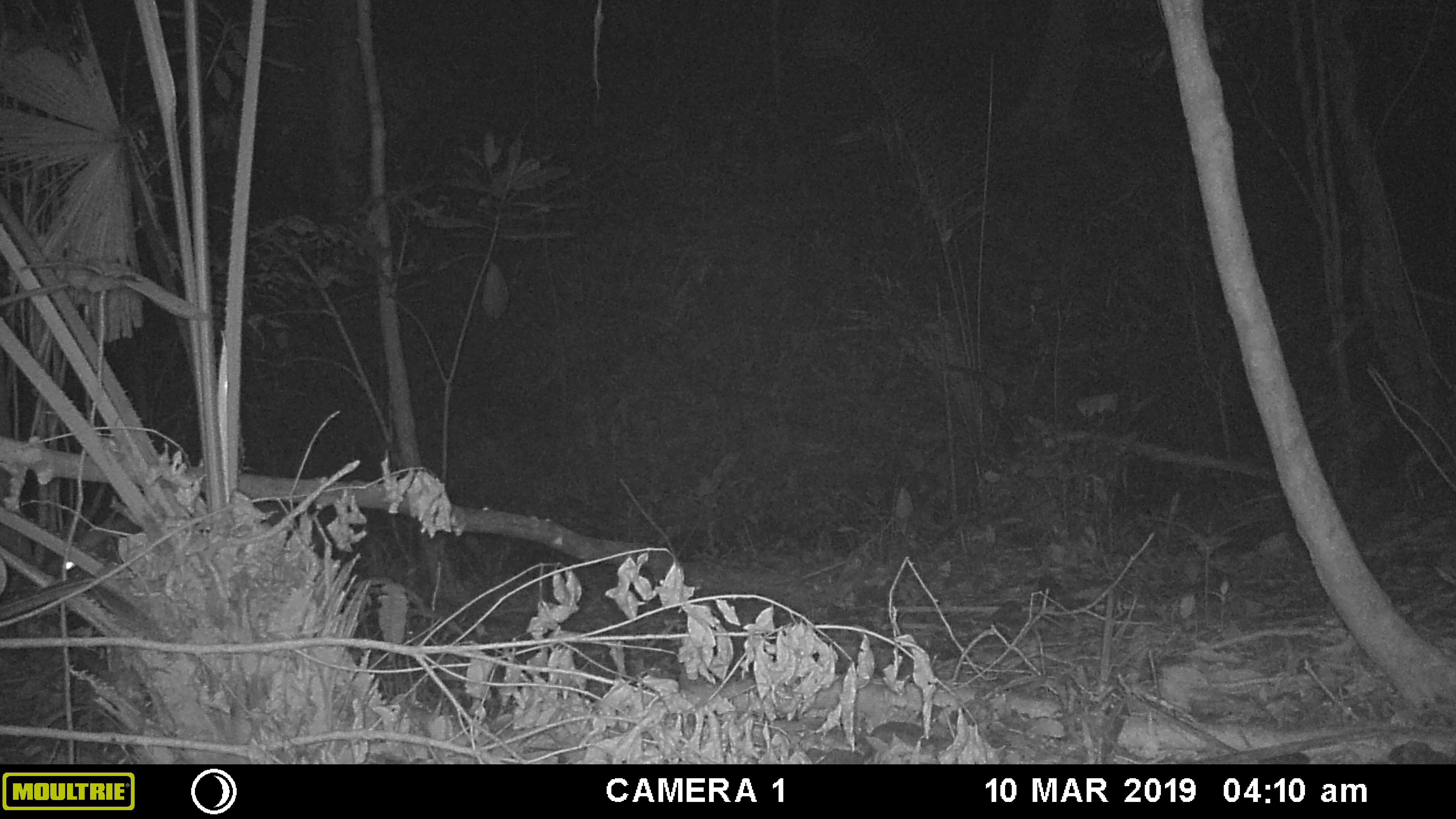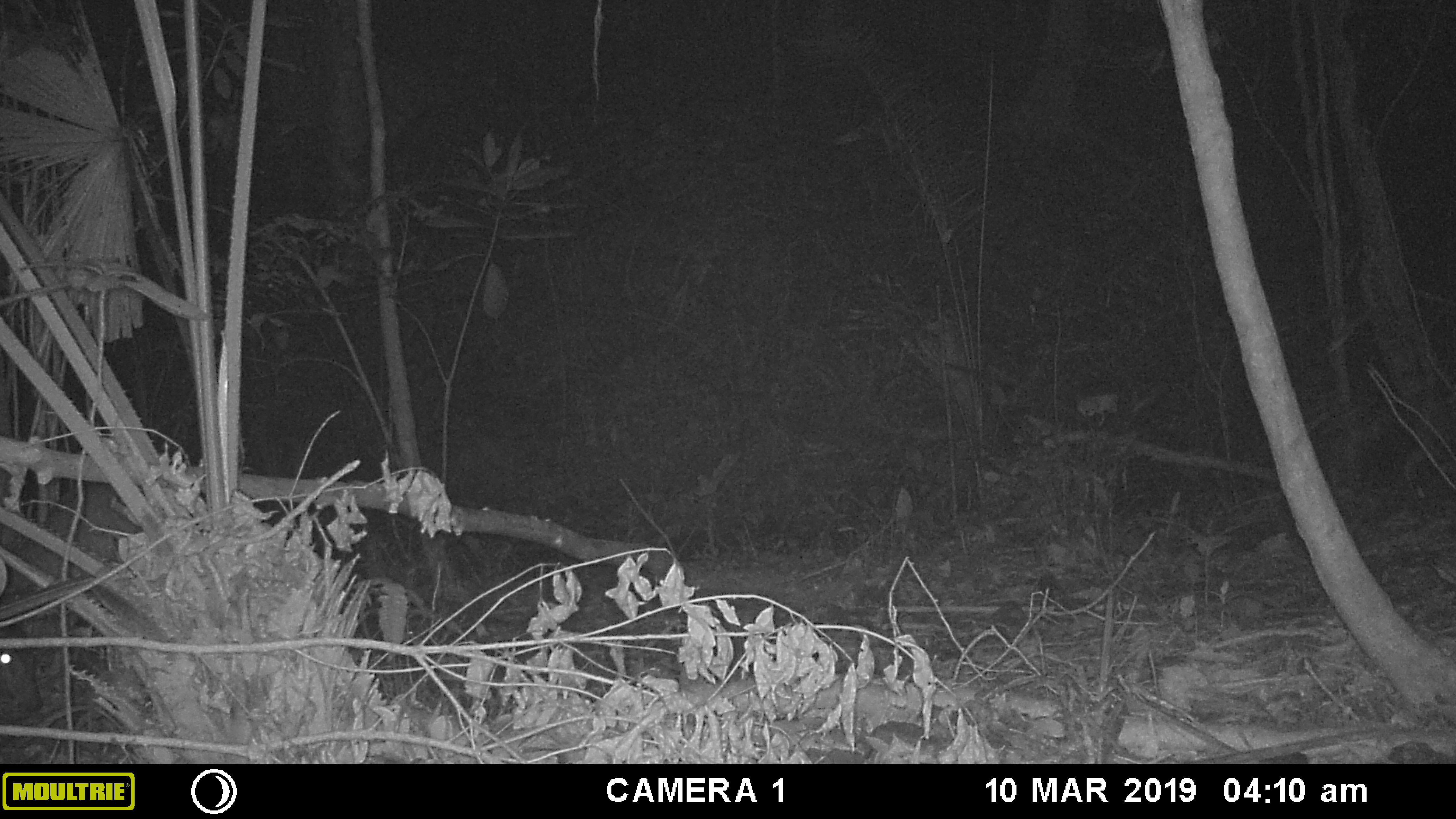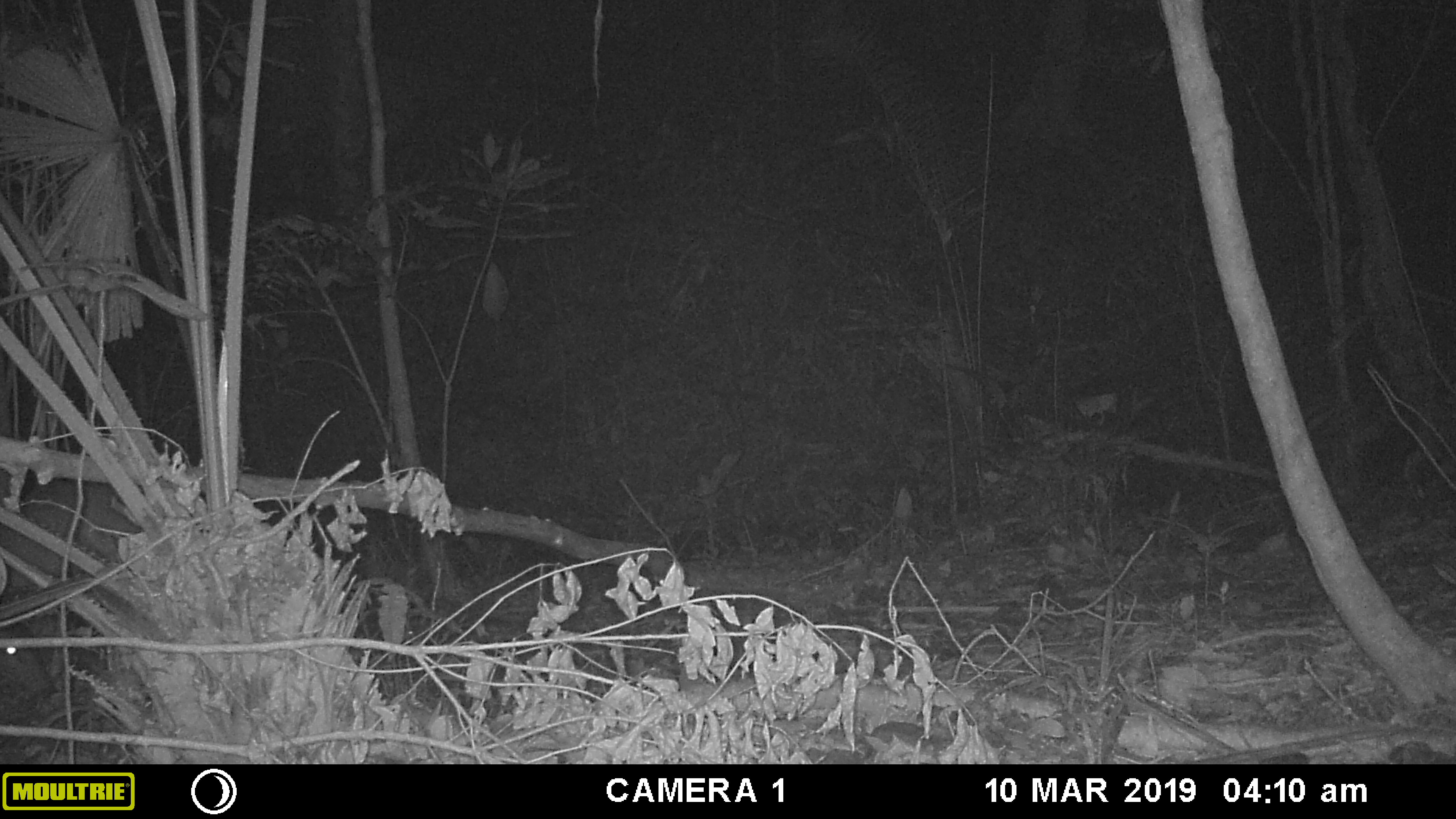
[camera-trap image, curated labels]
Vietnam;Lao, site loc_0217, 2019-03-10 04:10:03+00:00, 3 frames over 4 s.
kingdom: Animalia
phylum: Chordata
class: Mammalia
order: Artiodactyla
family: Cervidae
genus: Muntiacus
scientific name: Muntiacus vuquangensis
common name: large-antlered muntjac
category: large antlered muntjac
Large antlered muntjac (large-antlered muntjac) (Muntiacus vuquangensis). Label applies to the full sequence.